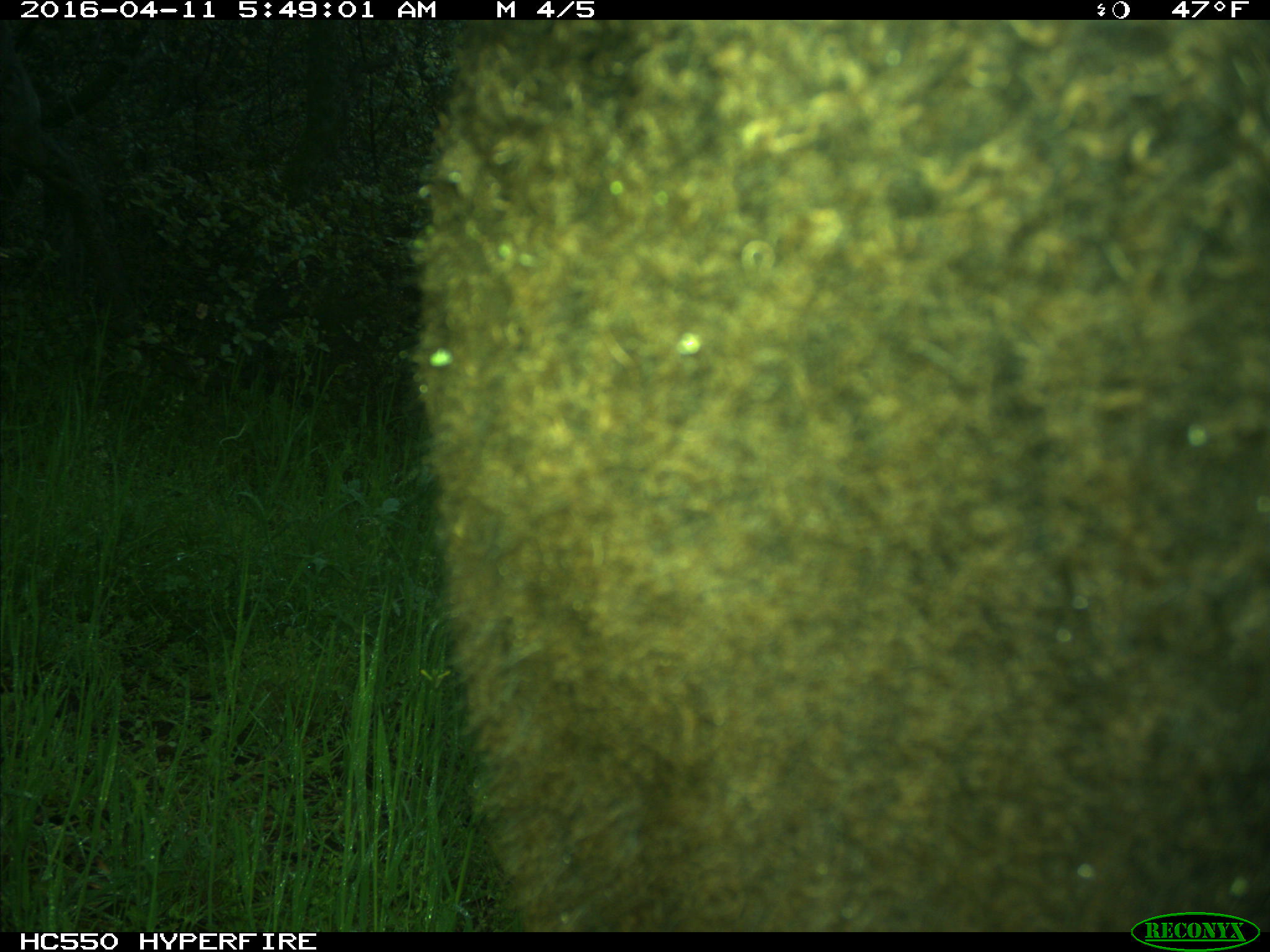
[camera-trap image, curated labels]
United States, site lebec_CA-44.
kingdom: Animalia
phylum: Chordata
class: Mammalia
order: Artiodactyla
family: Bovidae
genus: Bos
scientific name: Bos taurus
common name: domestic cow